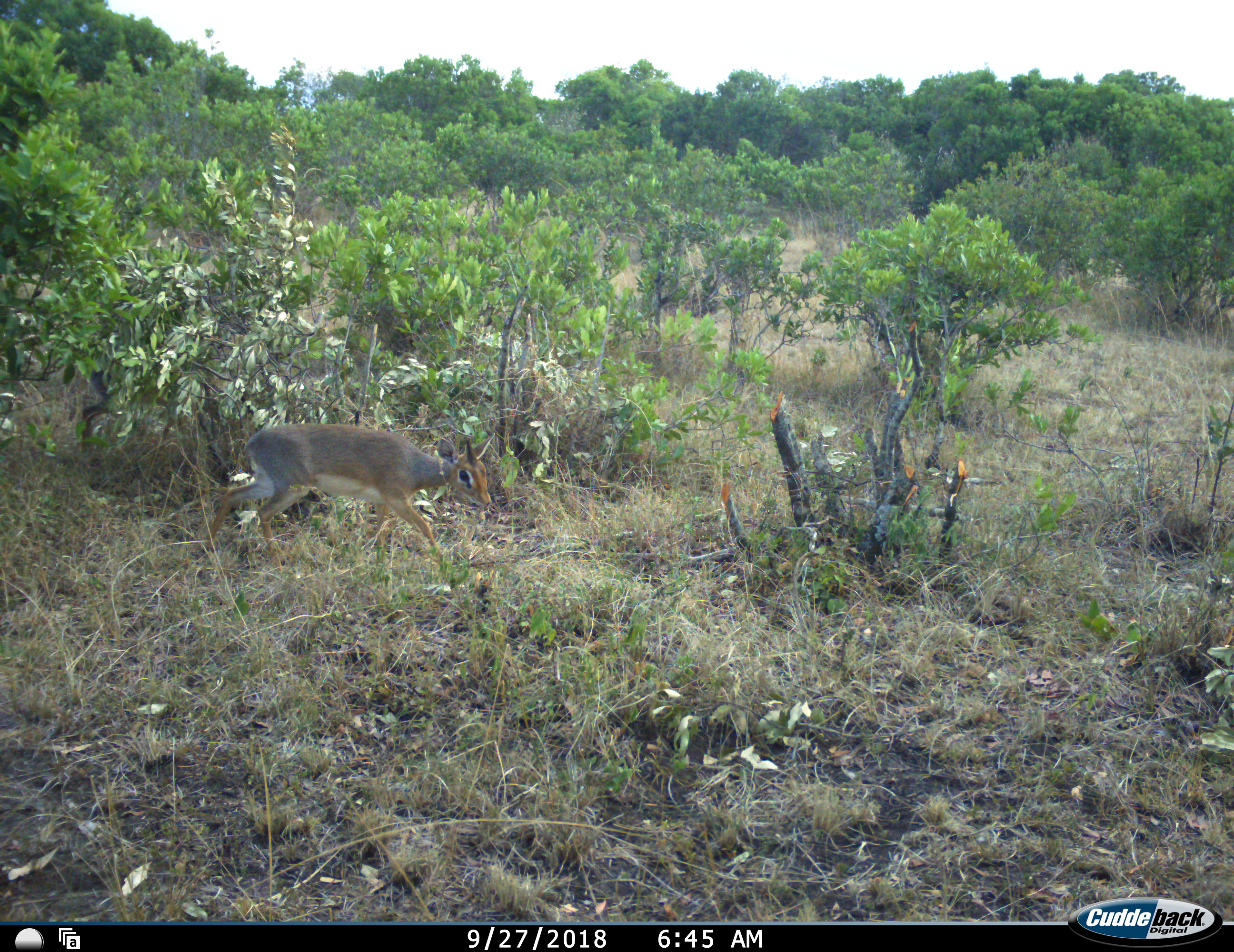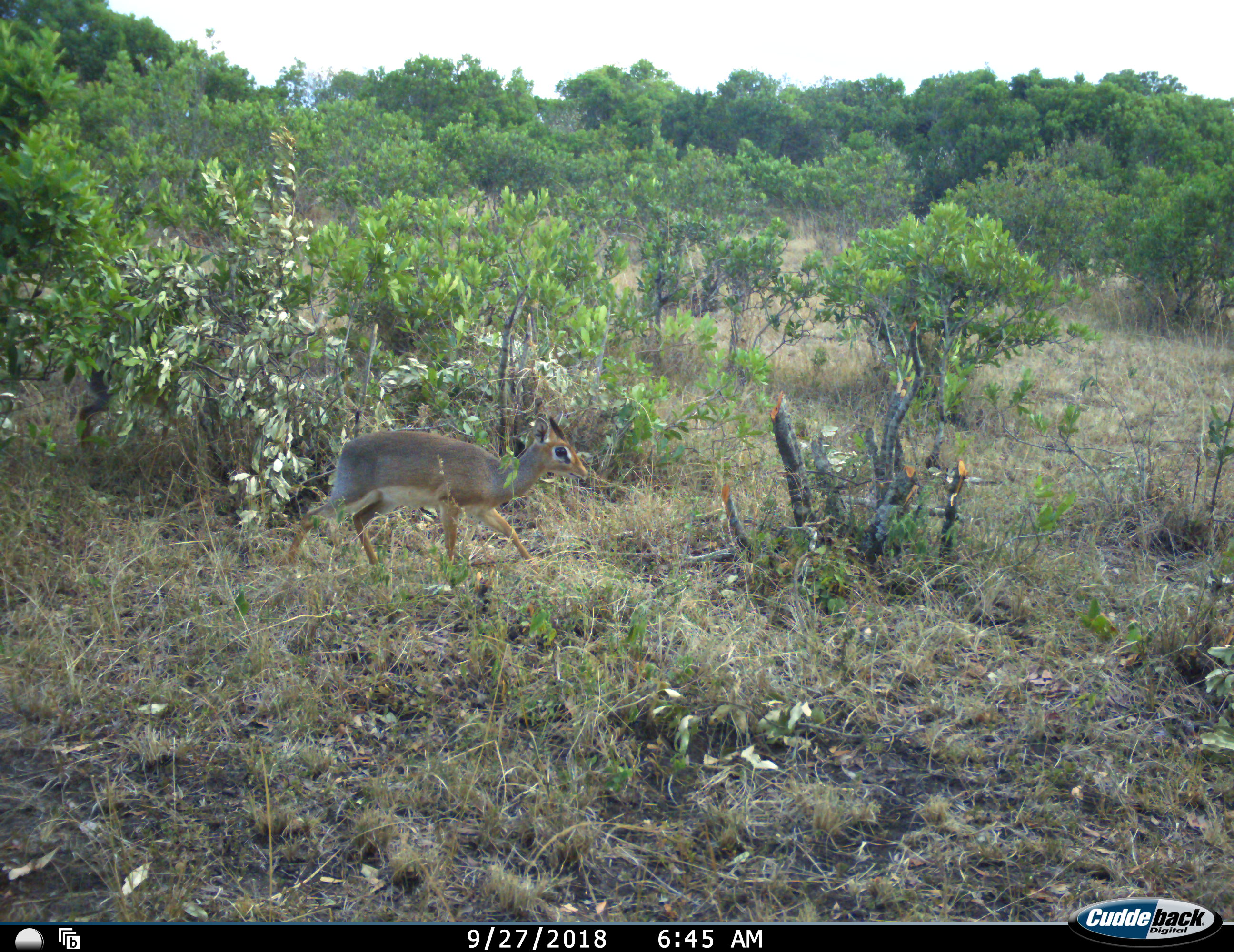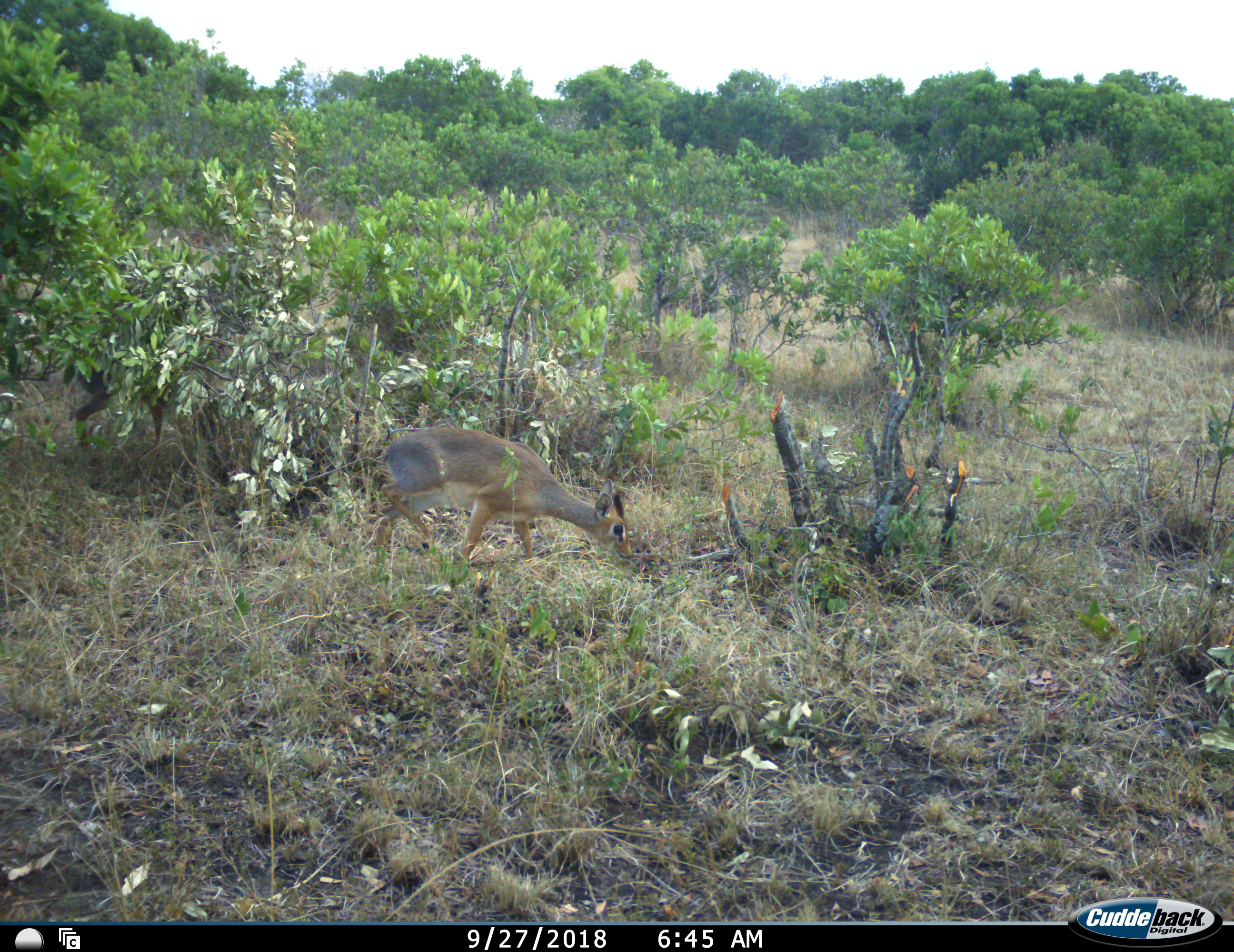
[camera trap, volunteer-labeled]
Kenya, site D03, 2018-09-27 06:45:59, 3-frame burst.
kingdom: Animalia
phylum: Chordata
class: Mammalia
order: Artiodactyla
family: Bovidae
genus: Madoqua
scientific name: Madoqua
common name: dikdik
Dikdik (Madoqua), count 2. Behavior (volunteer vote fractions): standing 10%, resting 0%, moving 90%, interacting 0%. Young present (vote fraction): 0%. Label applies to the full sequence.